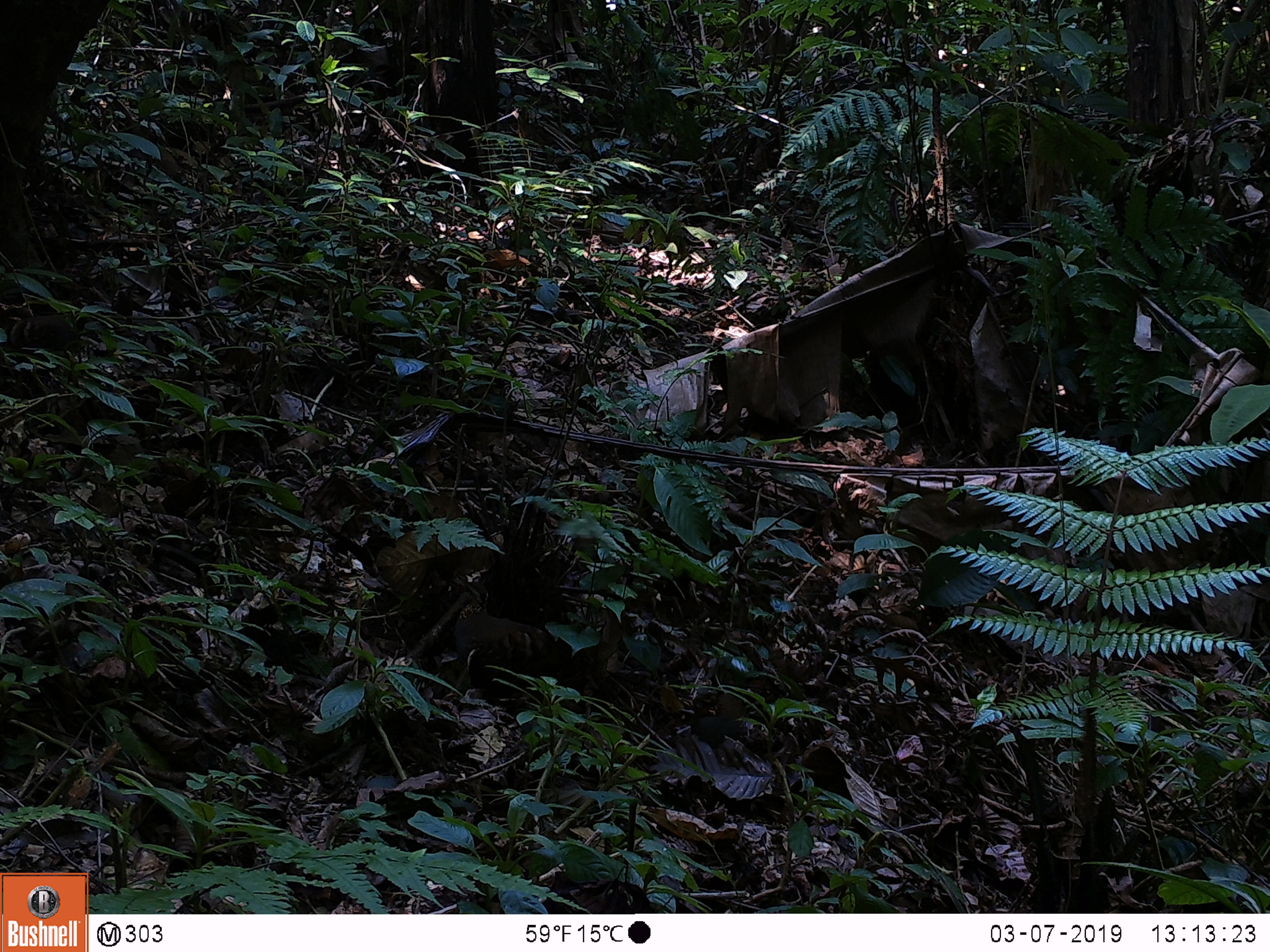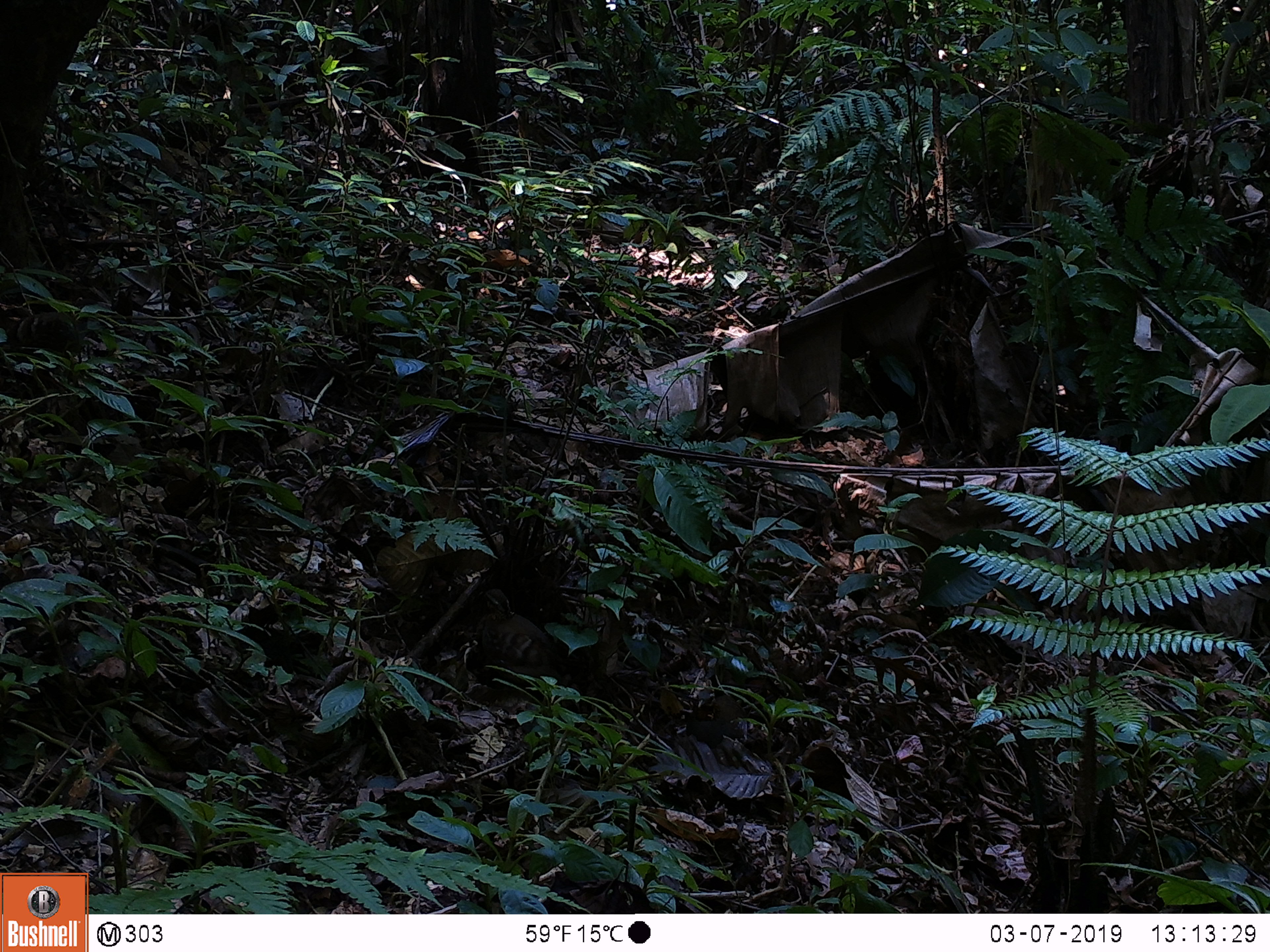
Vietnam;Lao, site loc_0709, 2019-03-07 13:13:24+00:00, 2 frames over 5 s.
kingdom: Animalia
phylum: Chordata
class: Aves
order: Galliformes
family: Phasianidae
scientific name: Phasianidae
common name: partridge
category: unidentified partridge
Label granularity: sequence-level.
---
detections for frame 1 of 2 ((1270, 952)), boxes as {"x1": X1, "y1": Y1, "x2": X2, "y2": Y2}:
unidentified partridge: {"x1": 449, "y1": 579, "x2": 566, "y2": 694}; {"x1": 7, "y1": 314, "x2": 82, "y2": 359}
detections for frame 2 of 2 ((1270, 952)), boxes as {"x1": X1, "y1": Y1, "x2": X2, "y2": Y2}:
unidentified partridge: {"x1": 478, "y1": 587, "x2": 582, "y2": 699}; {"x1": 11, "y1": 304, "x2": 99, "y2": 358}